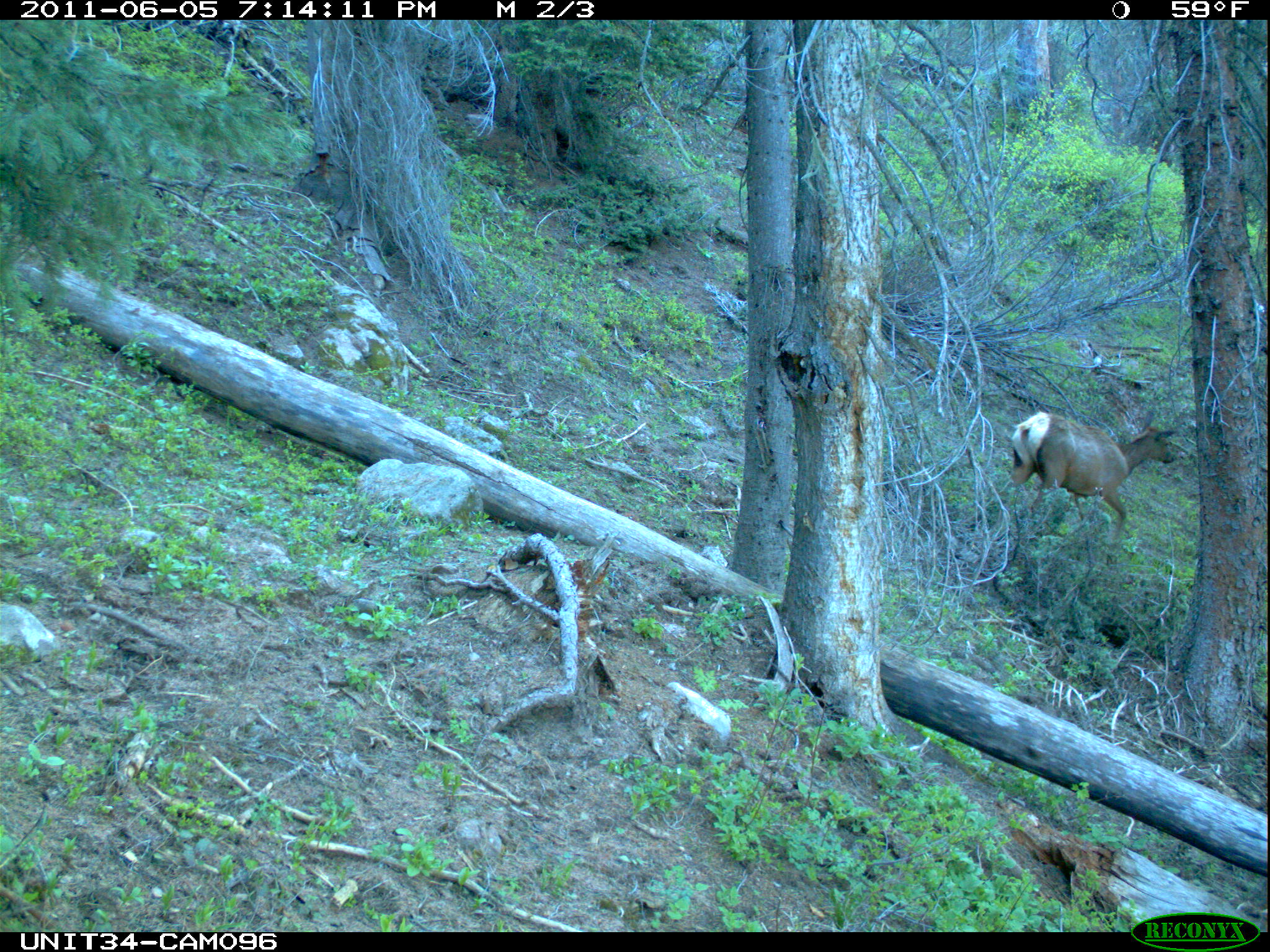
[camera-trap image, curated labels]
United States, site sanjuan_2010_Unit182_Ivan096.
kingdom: Animalia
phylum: Chordata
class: Mammalia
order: Artiodactyla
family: Cervidae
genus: Cervus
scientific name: Cervus elaphus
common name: red deer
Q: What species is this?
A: Cervus elaphus (red deer).